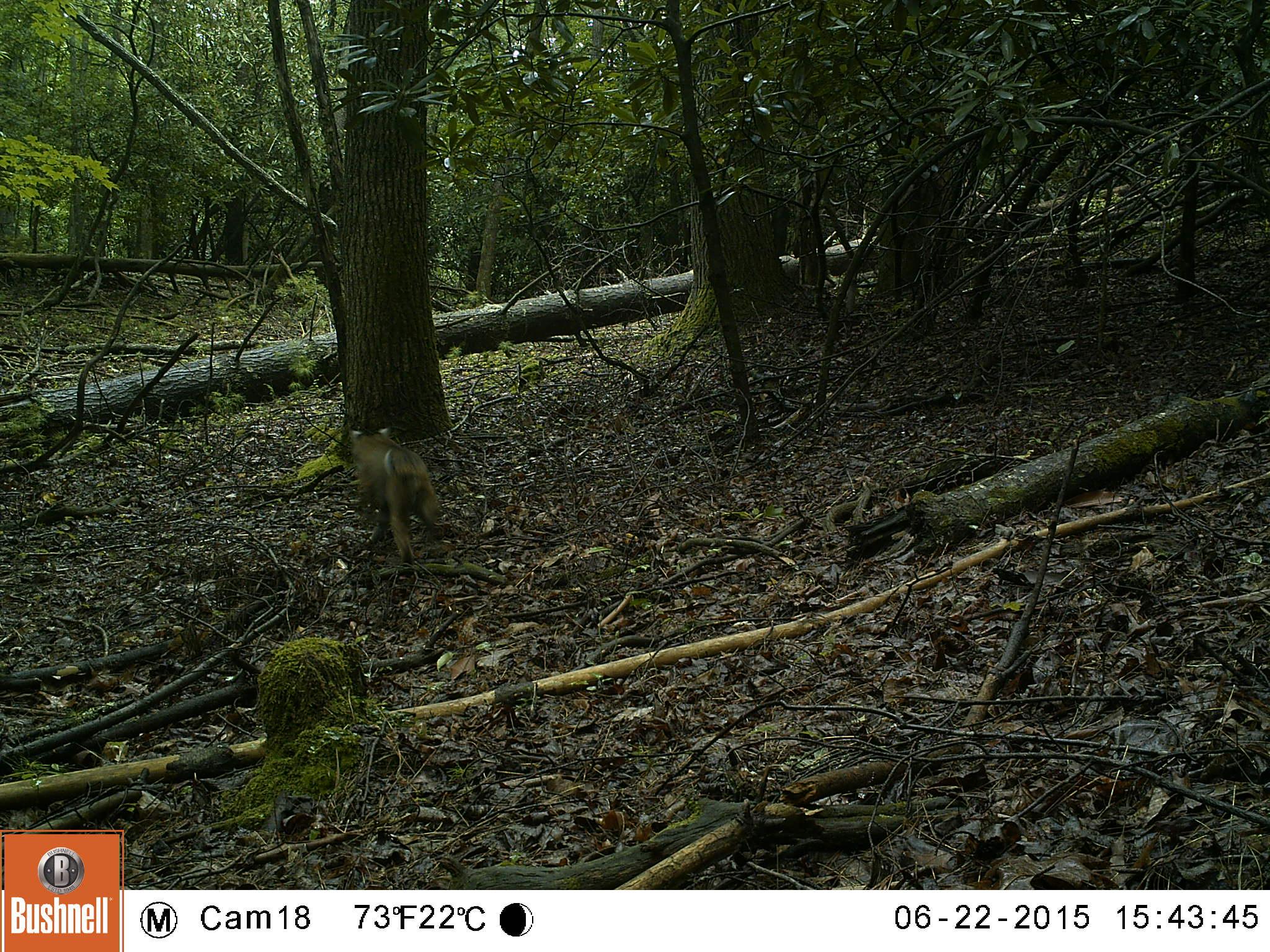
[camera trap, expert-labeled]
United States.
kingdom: Animalia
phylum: Chordata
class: Mammalia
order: Carnivora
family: Felidae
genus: Lynx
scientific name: Lynx rufus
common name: bobcat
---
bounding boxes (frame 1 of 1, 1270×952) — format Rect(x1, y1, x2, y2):
Bobcat: Rect(324, 418, 452, 563)